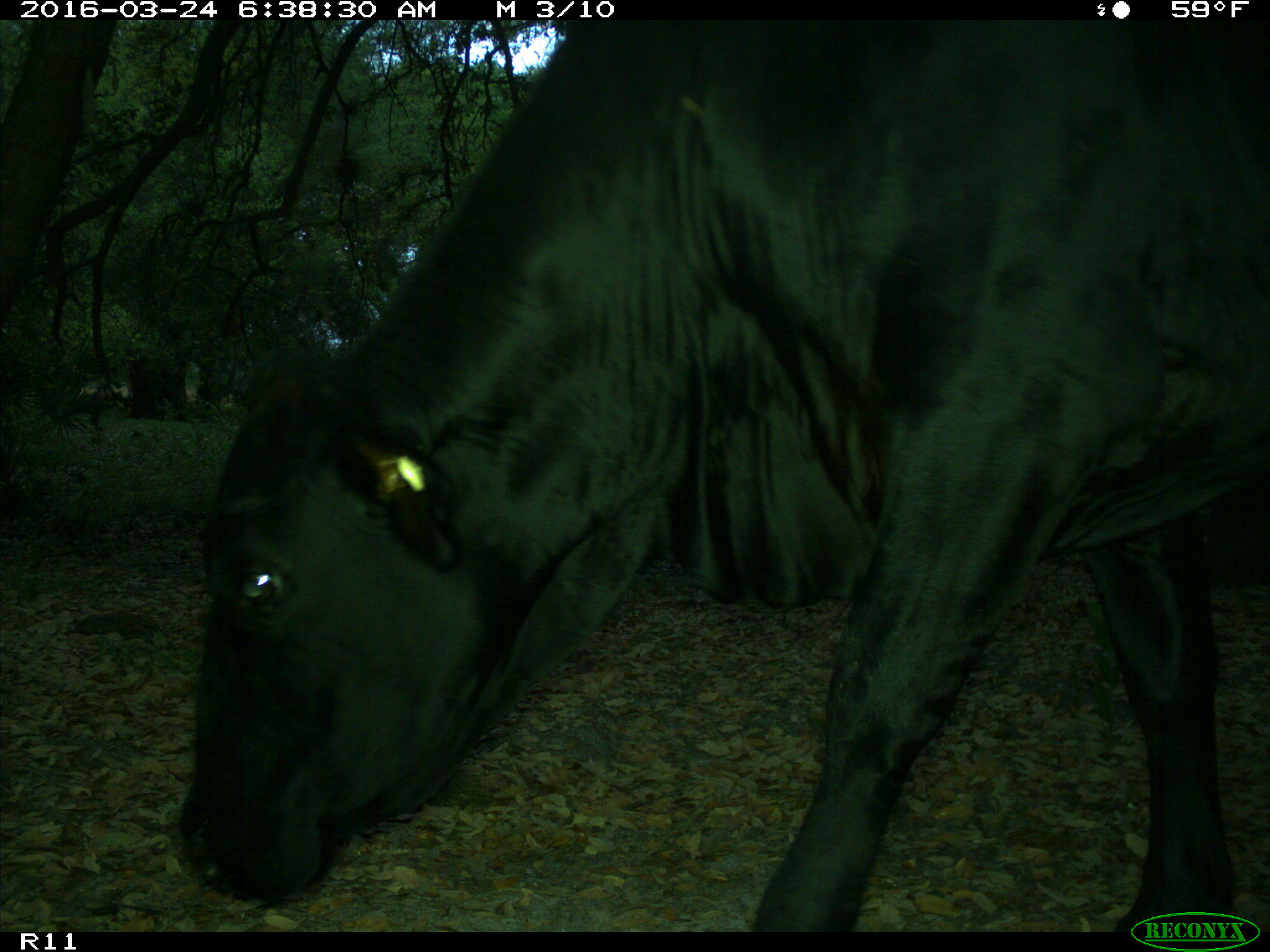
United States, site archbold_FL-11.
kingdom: Animalia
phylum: Chordata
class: Mammalia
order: Artiodactyla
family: Bovidae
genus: Bos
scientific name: Bos taurus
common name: domestic cow